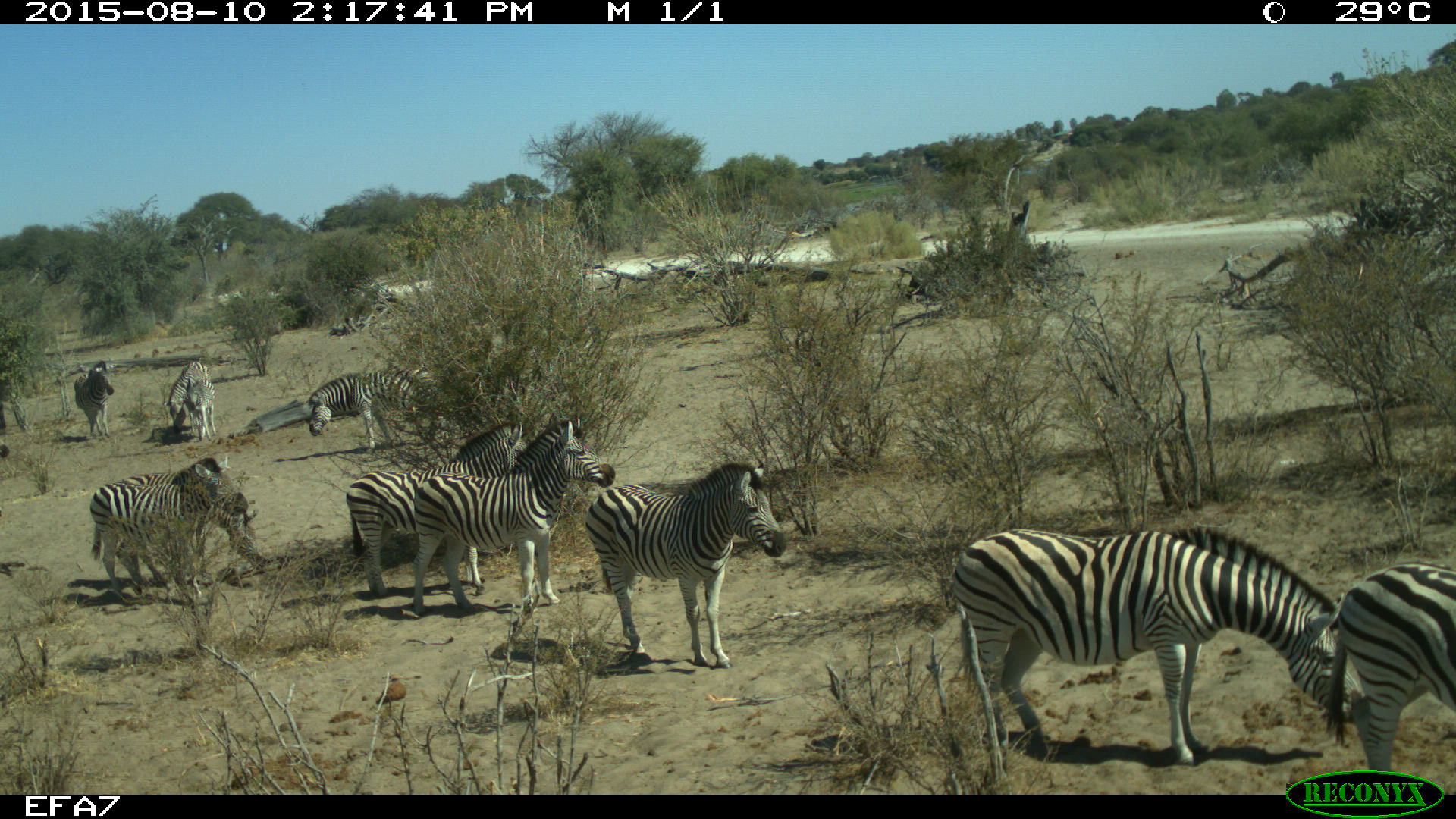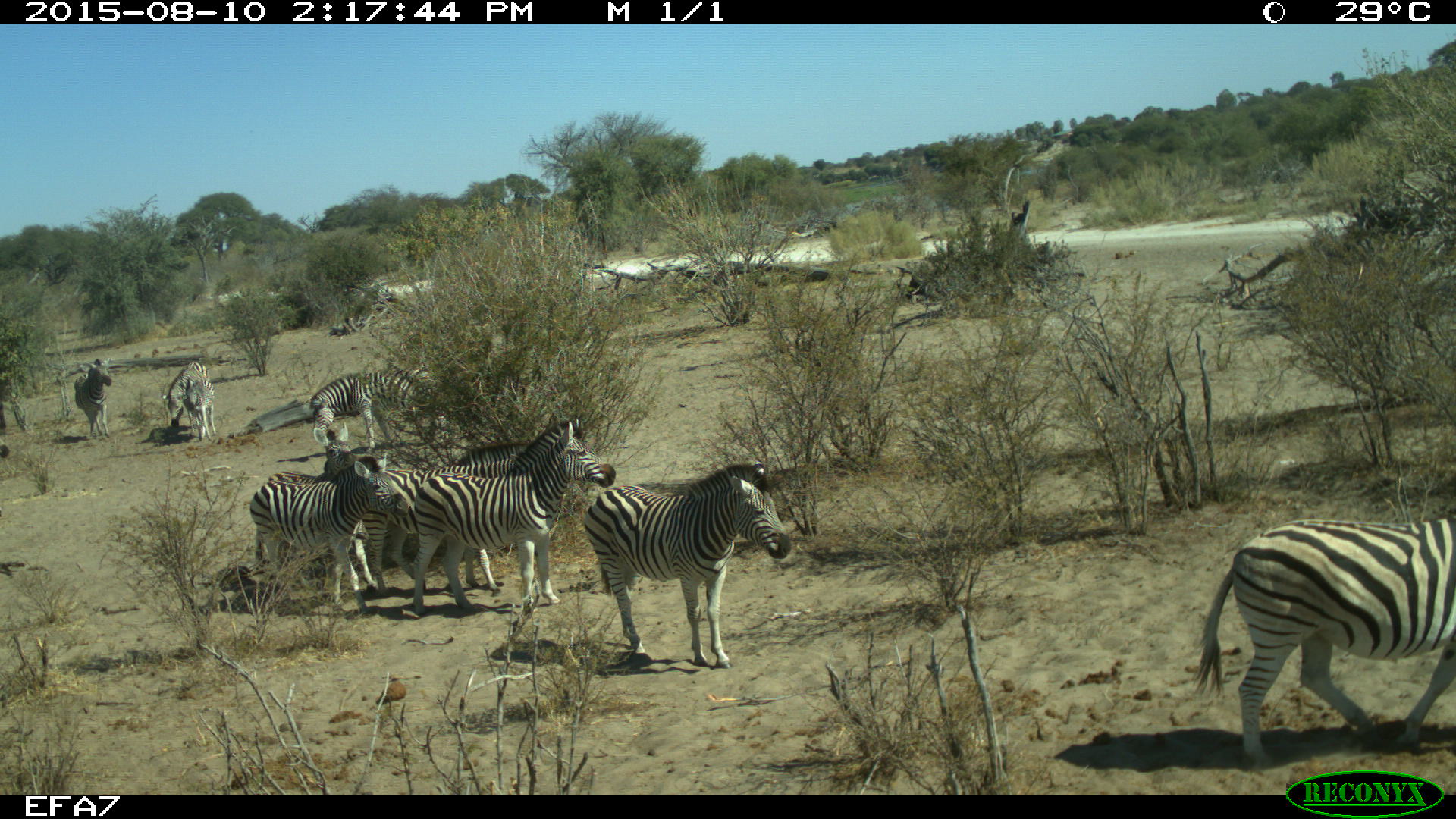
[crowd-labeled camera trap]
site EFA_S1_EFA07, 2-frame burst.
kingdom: Animalia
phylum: Chordata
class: Mammalia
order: Perissodactyla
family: Equidae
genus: Equus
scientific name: Equus quagga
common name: plains zebra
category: zebraplains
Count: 11-50.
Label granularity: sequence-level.